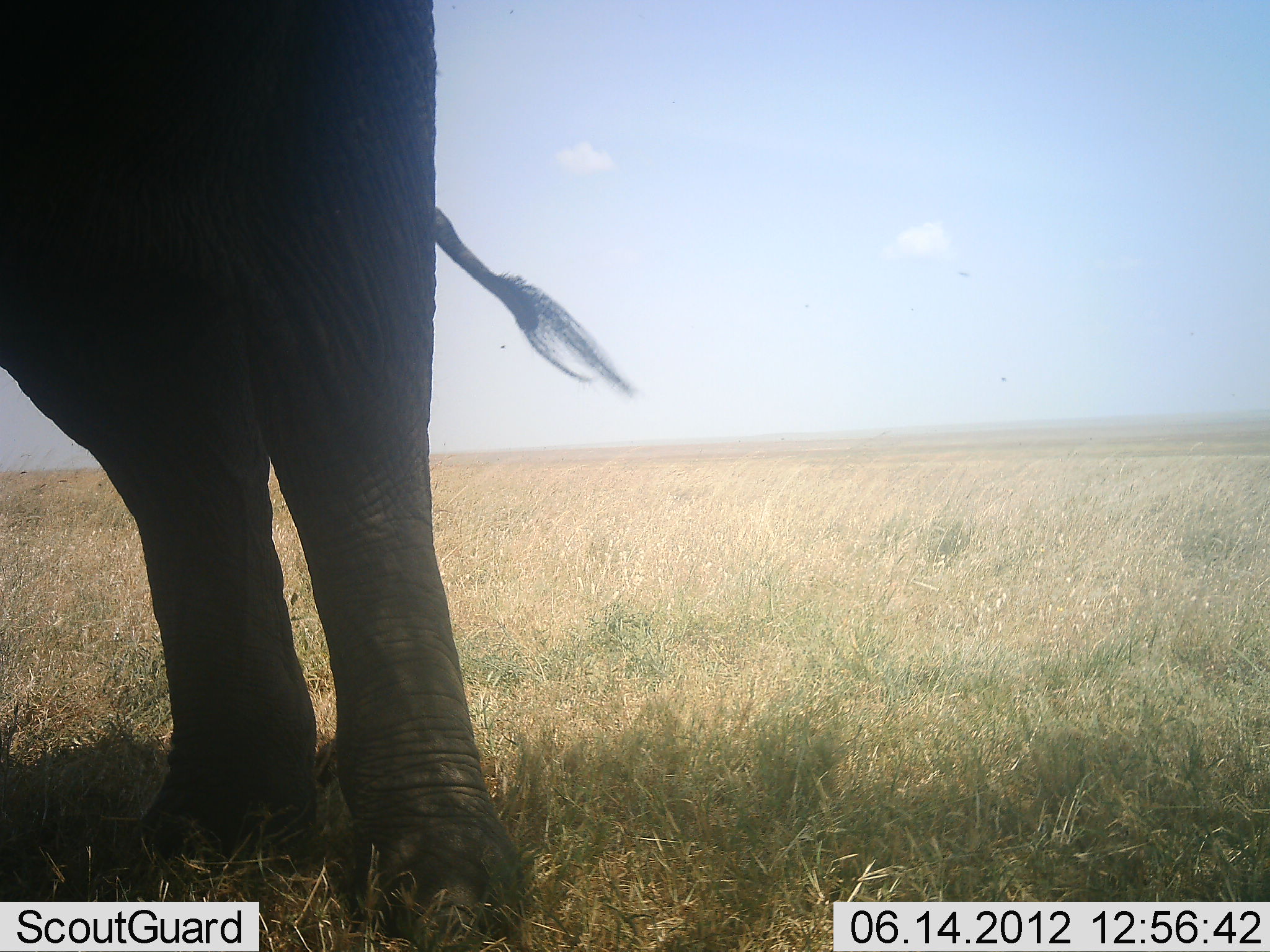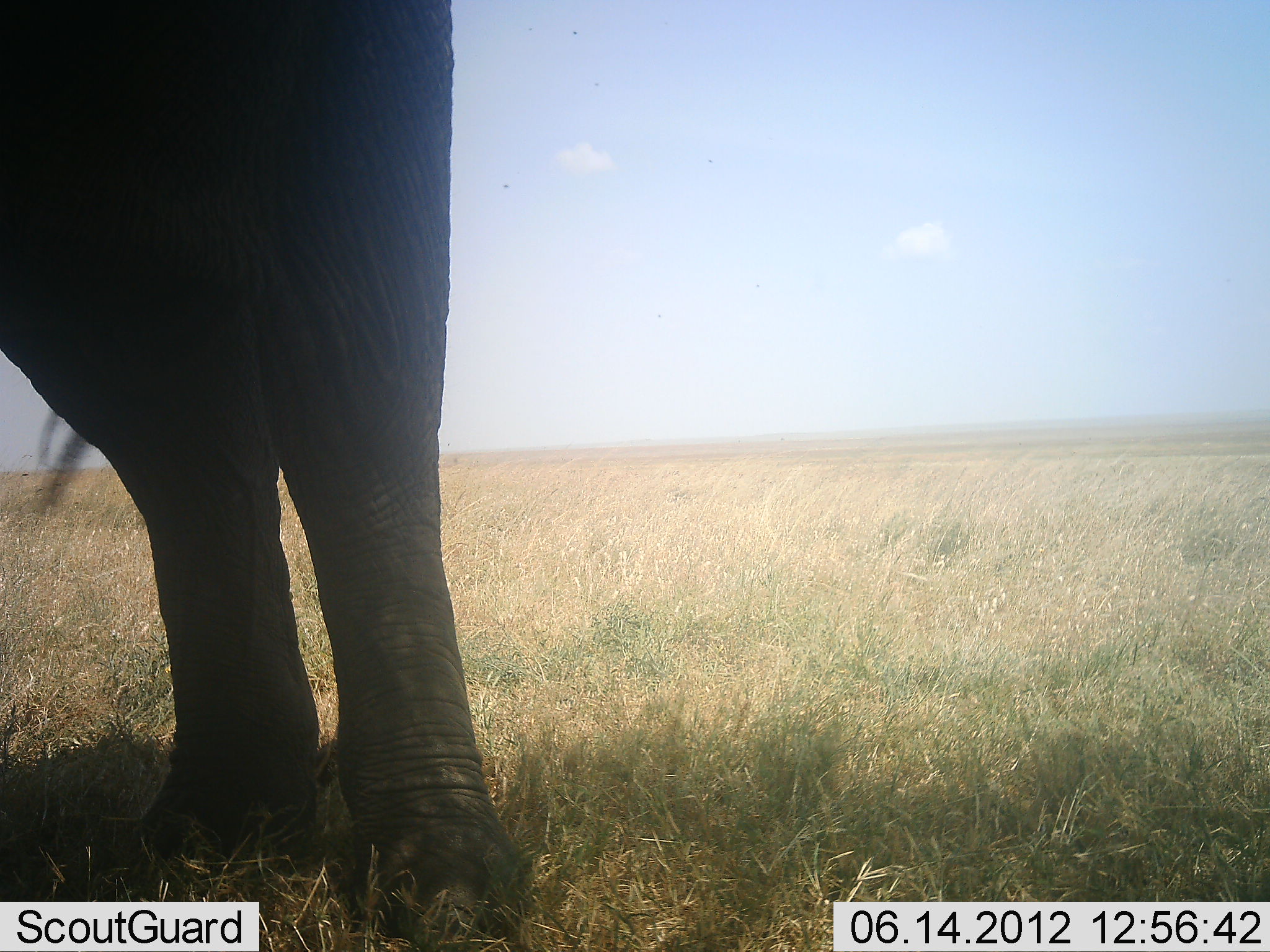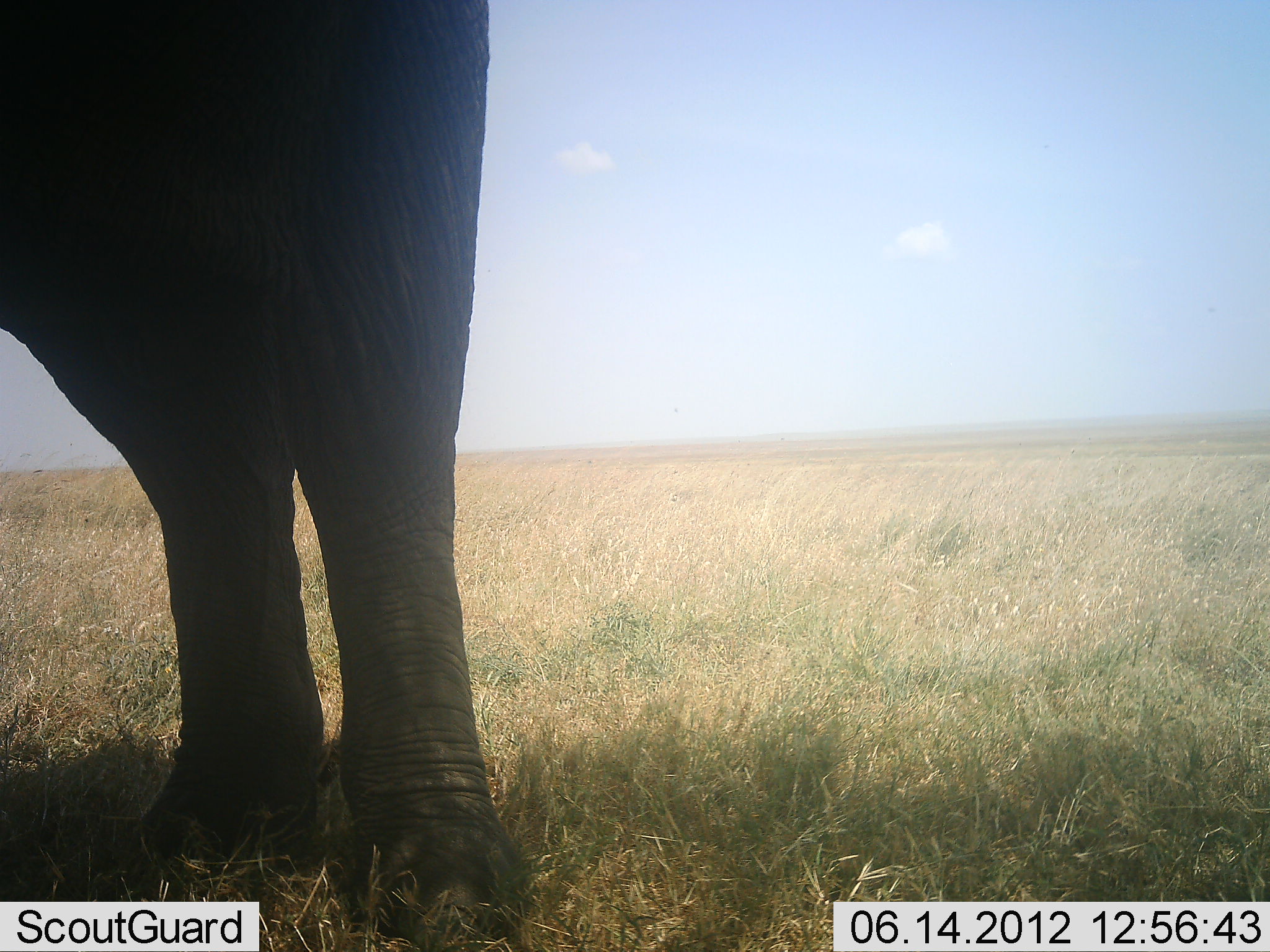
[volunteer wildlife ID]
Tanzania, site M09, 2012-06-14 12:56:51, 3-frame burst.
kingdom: Animalia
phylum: Chordata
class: Mammalia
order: Proboscidea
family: Elephantidae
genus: Loxodonta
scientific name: Loxodonta africana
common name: african bush elephant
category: elephant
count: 1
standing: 100%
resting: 0%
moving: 0%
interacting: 0%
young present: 0%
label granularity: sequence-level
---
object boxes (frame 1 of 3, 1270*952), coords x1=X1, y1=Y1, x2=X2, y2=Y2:
animal: x1=1, y1=2, x2=642, y2=952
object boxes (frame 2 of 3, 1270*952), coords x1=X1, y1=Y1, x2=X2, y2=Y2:
animal: x1=1, y1=1, x2=551, y2=952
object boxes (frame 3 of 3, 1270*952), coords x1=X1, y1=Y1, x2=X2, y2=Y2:
animal: x1=1, y1=1, x2=542, y2=952